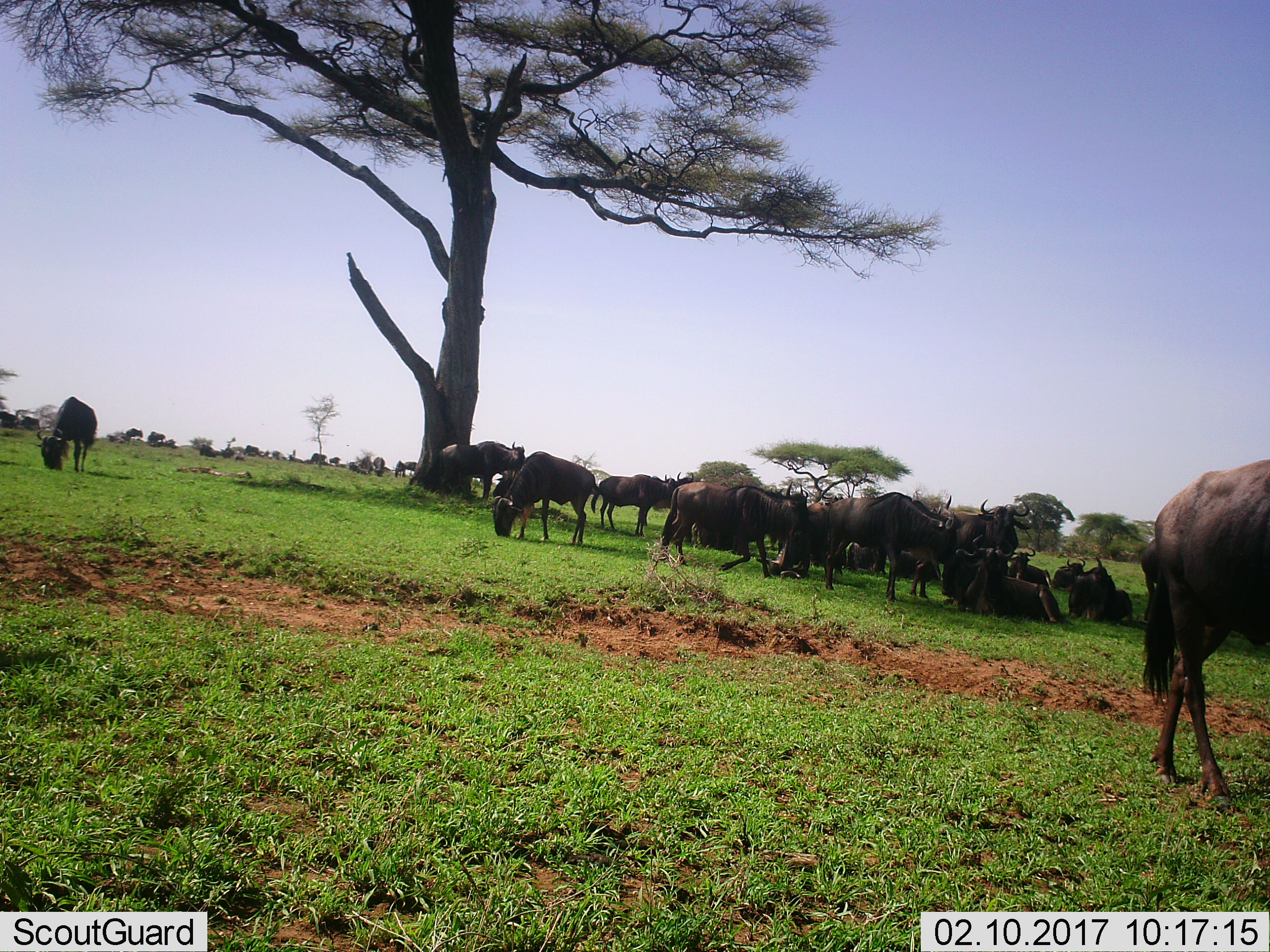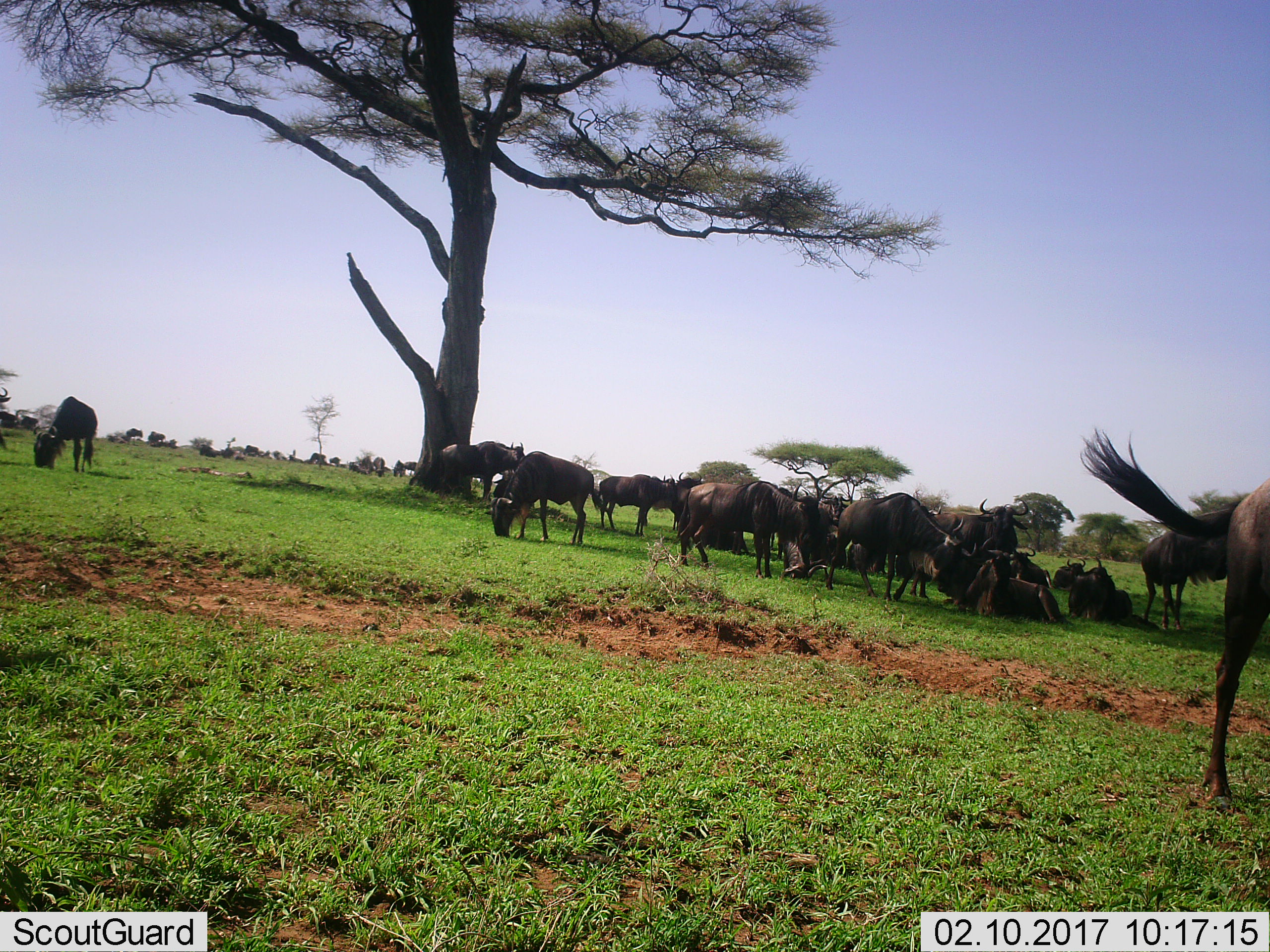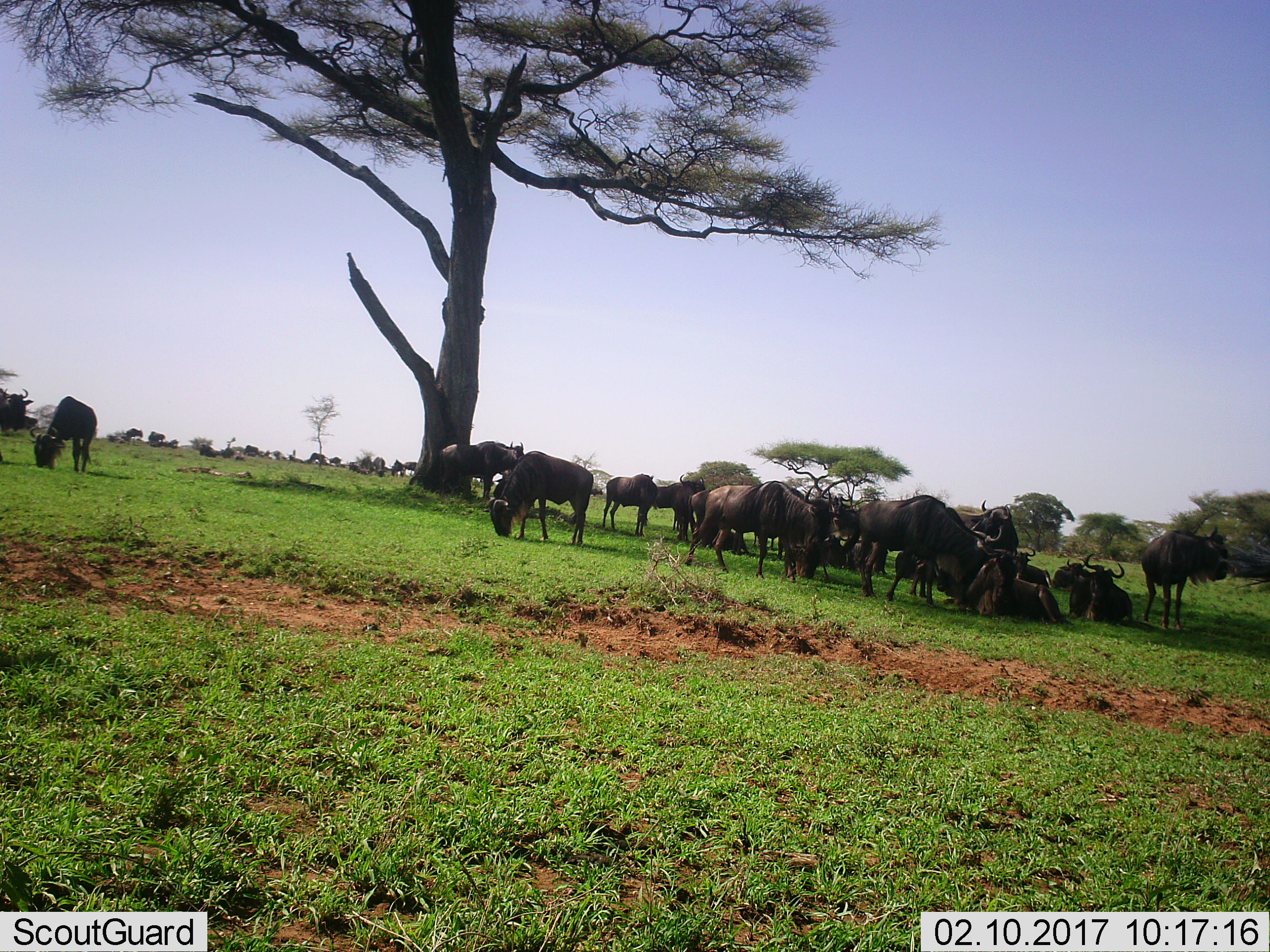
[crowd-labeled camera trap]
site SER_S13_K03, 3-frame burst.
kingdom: Animalia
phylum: Chordata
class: Mammalia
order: Artiodactyla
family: Bovidae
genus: Connochaetes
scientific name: Connochaetes taurinus taurinus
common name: blue wildebeest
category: wildebeestblue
Wildebeestblue (blue wildebeest) (Connochaetes taurinus taurinus), count 11-50. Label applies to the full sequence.